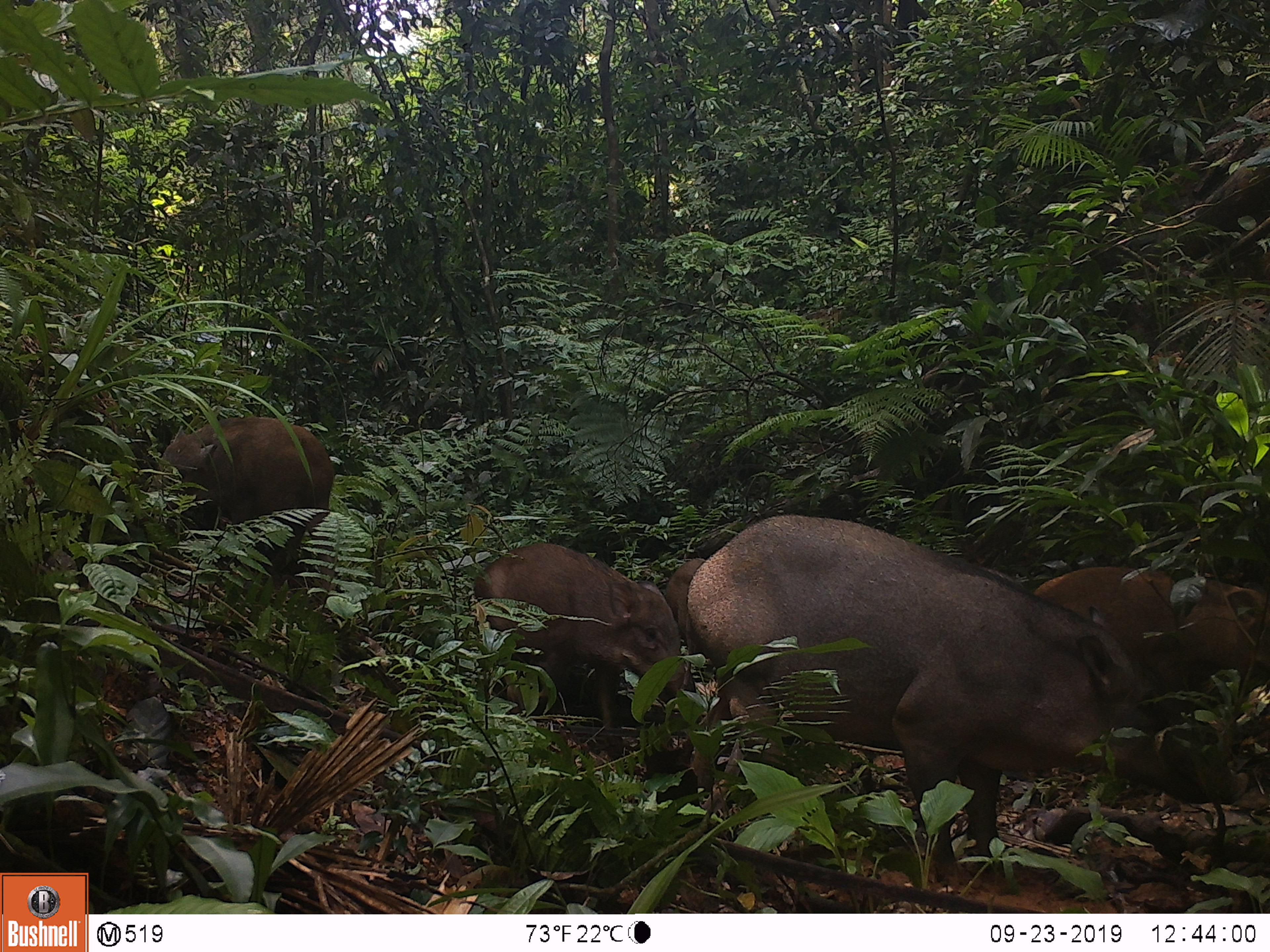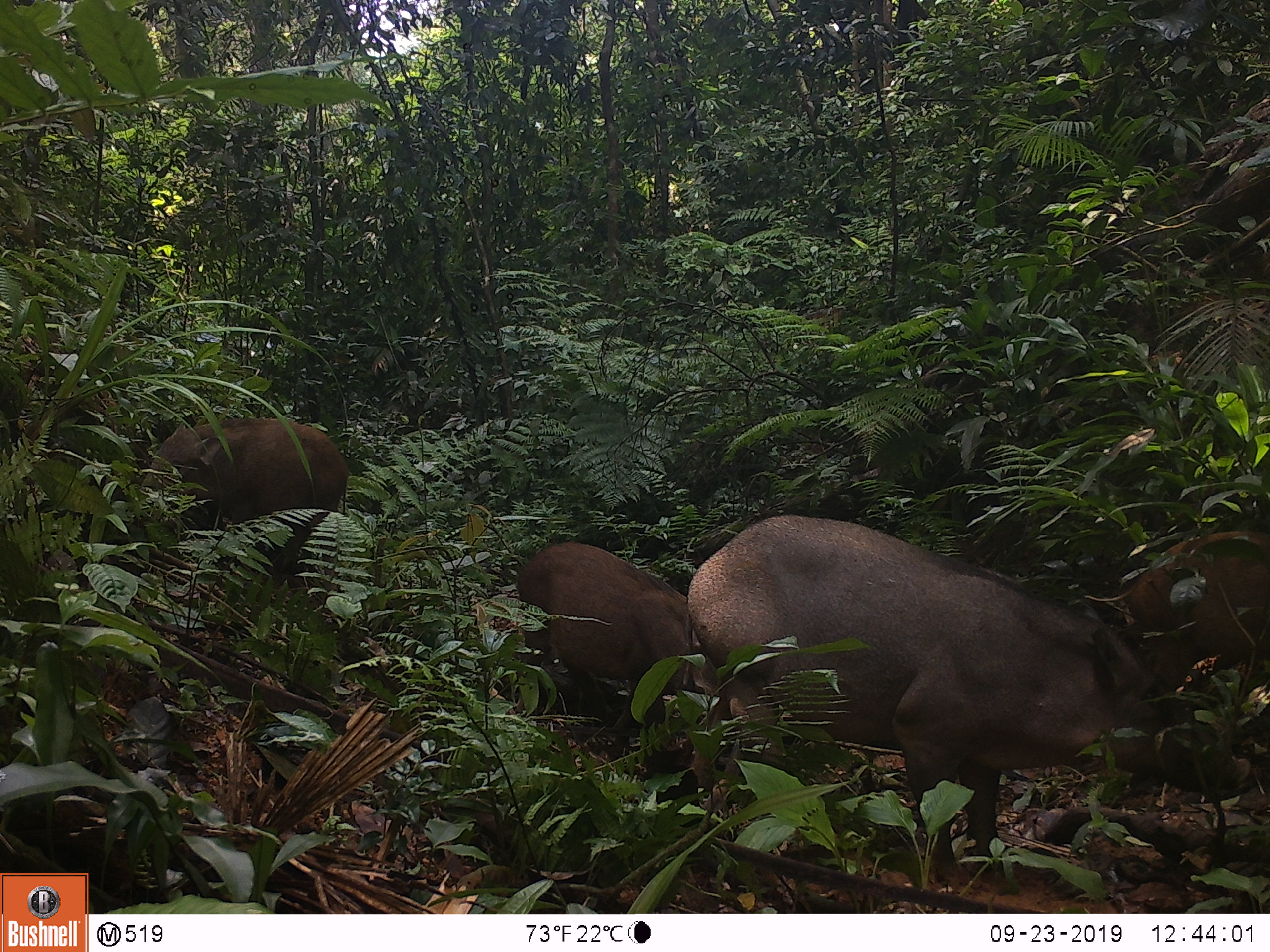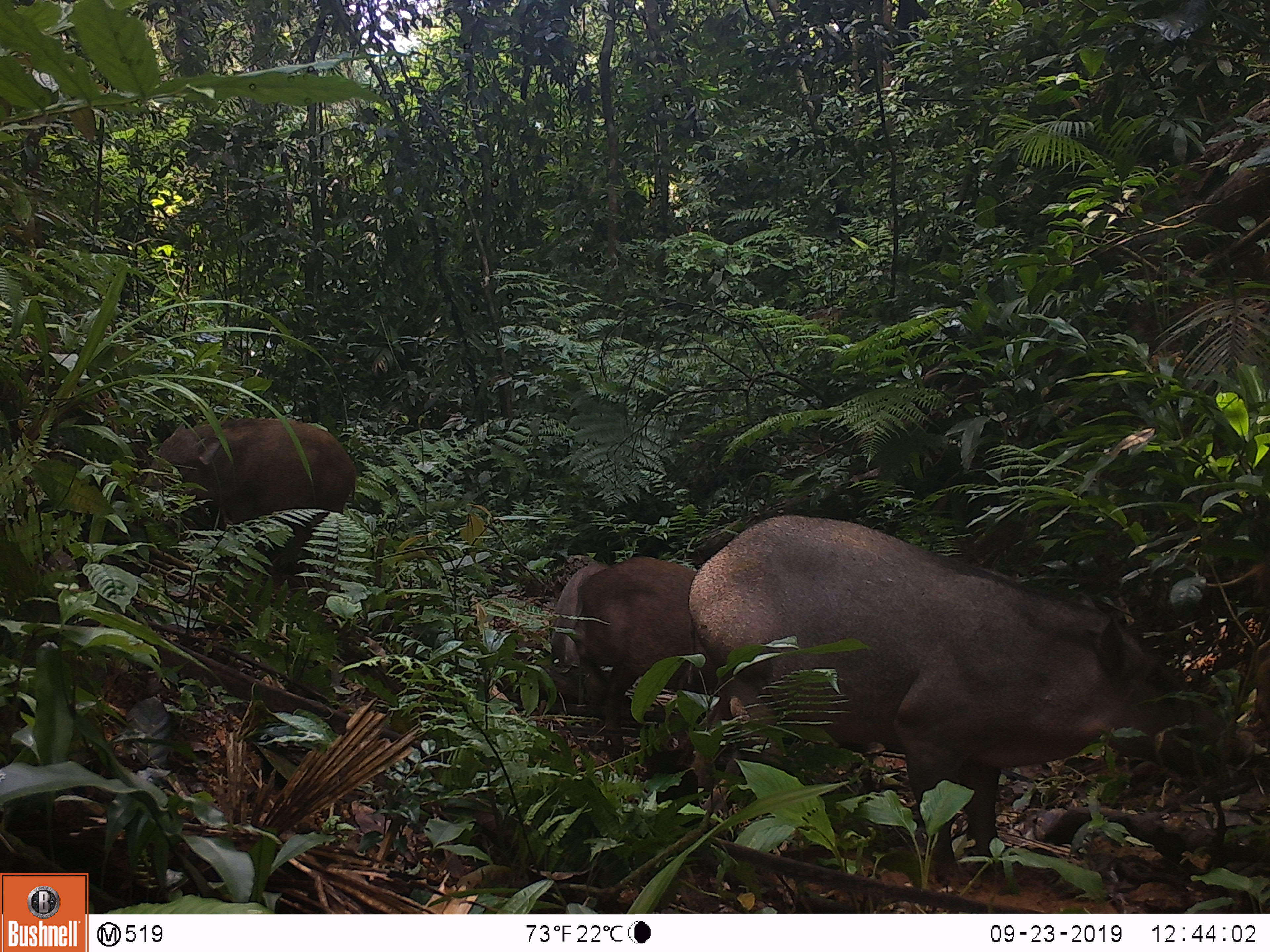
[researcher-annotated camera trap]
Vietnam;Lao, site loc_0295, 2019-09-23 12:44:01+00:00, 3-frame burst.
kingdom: Animalia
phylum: Chordata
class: Mammalia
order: Artiodactyla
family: Suidae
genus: Sus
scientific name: Sus scrofa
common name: eurasian wild pig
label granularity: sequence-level